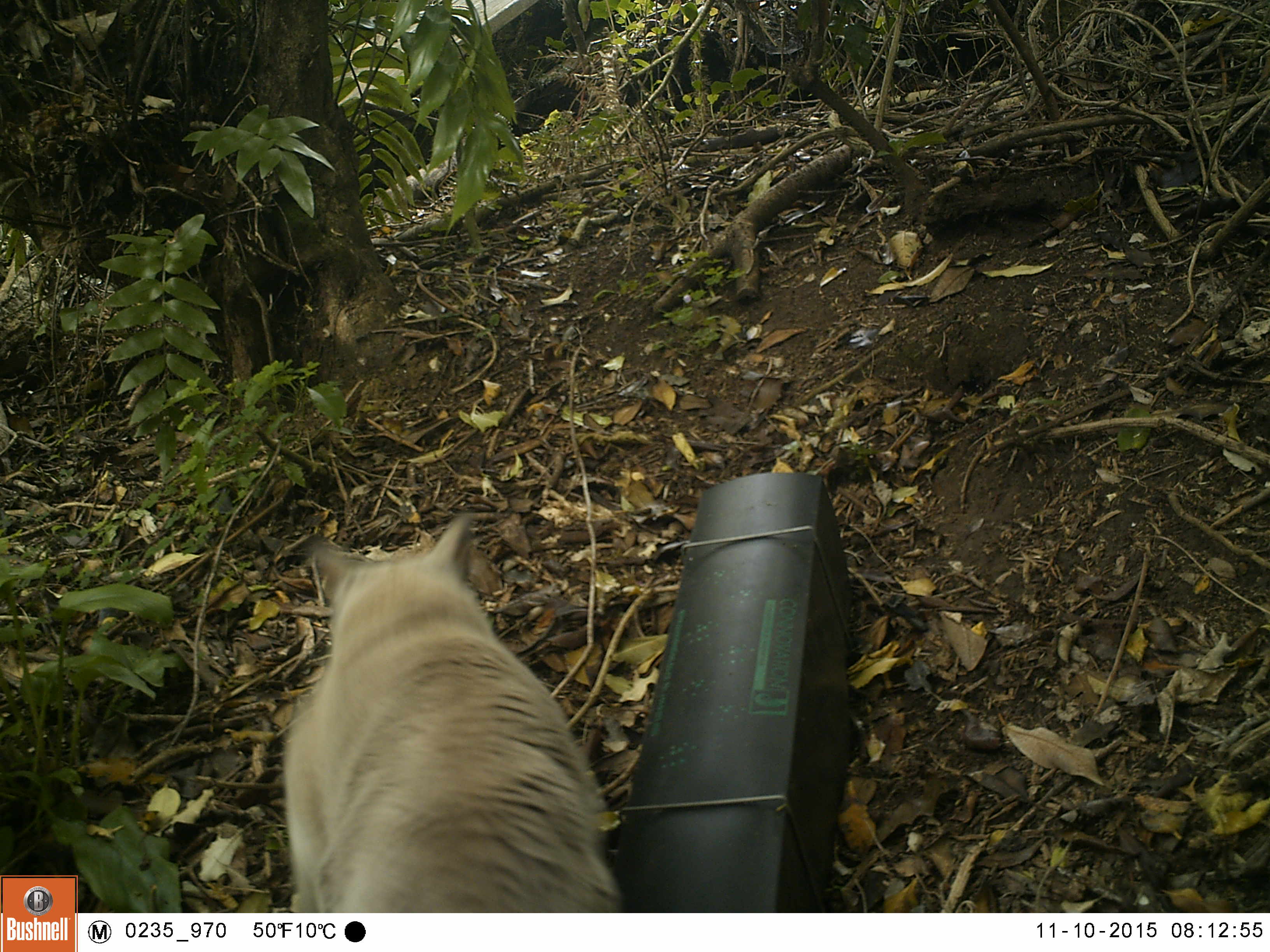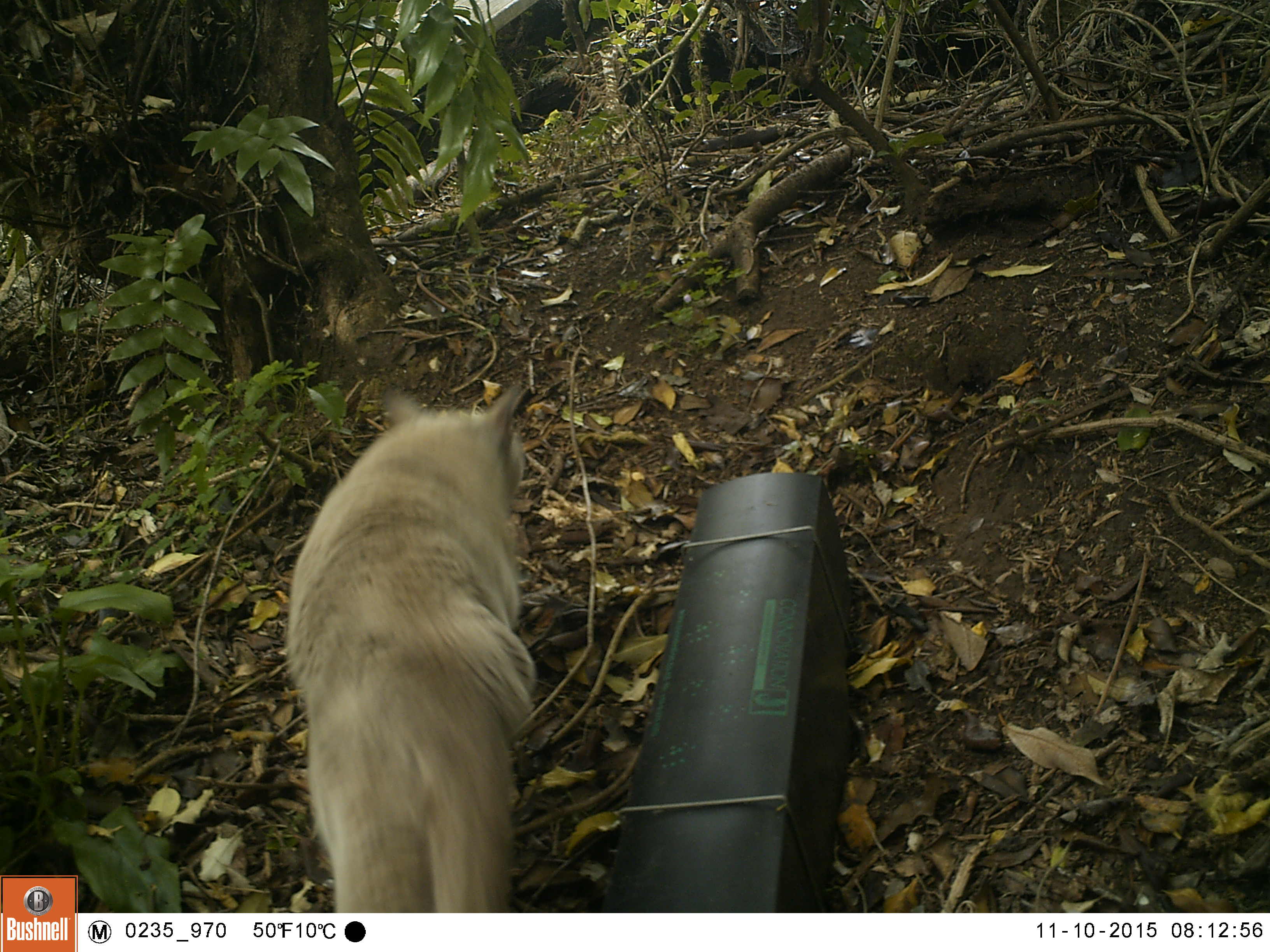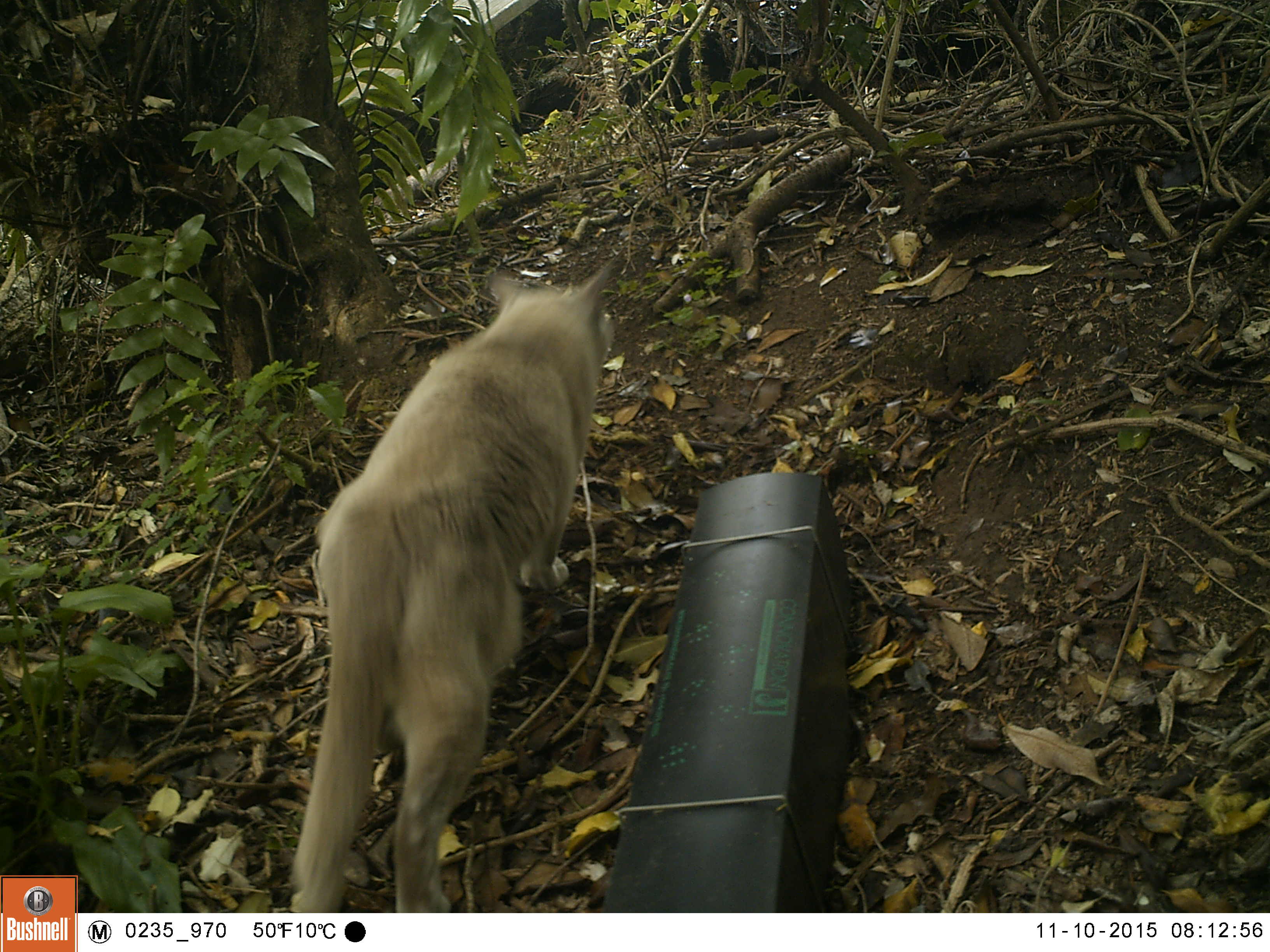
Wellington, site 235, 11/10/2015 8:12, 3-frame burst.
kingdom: Animalia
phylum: Chordata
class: Mammalia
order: Carnivora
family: Felidae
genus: Felis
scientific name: Felis catus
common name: cat